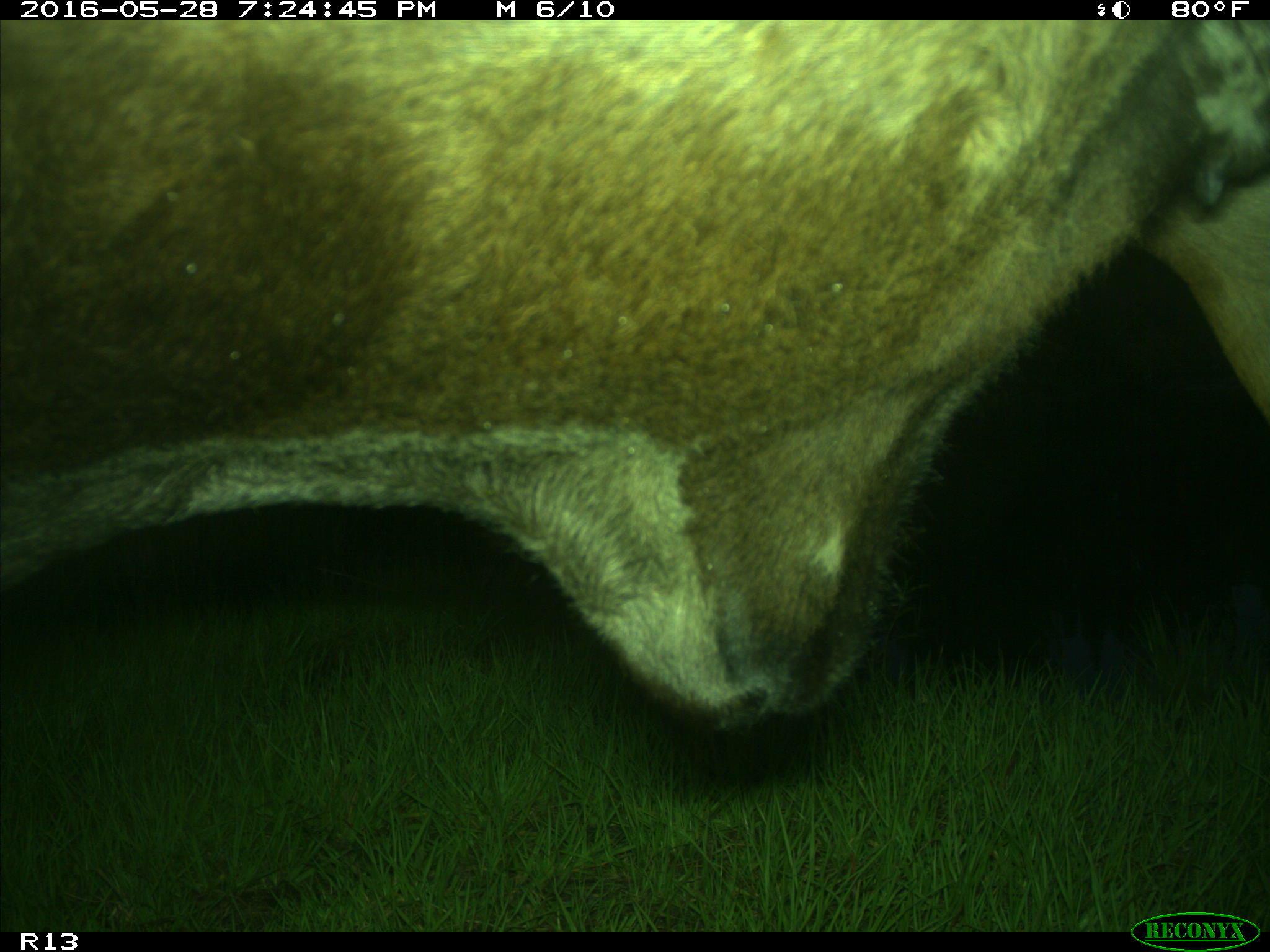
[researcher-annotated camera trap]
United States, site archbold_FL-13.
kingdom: Animalia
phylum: Chordata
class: Mammalia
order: Artiodactyla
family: Bovidae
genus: Bos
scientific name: Bos taurus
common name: domestic cow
Bos taurus (domestic cow).